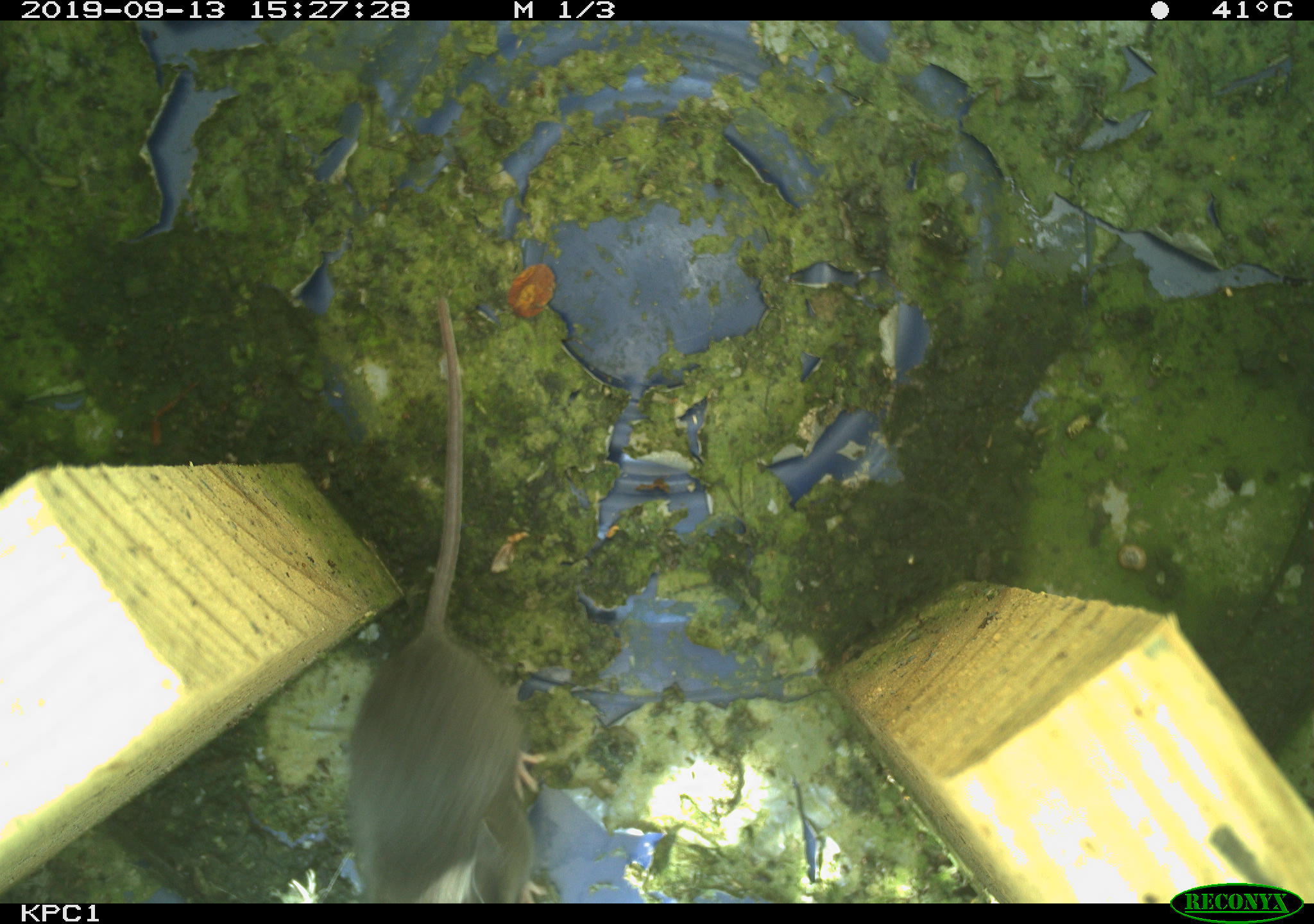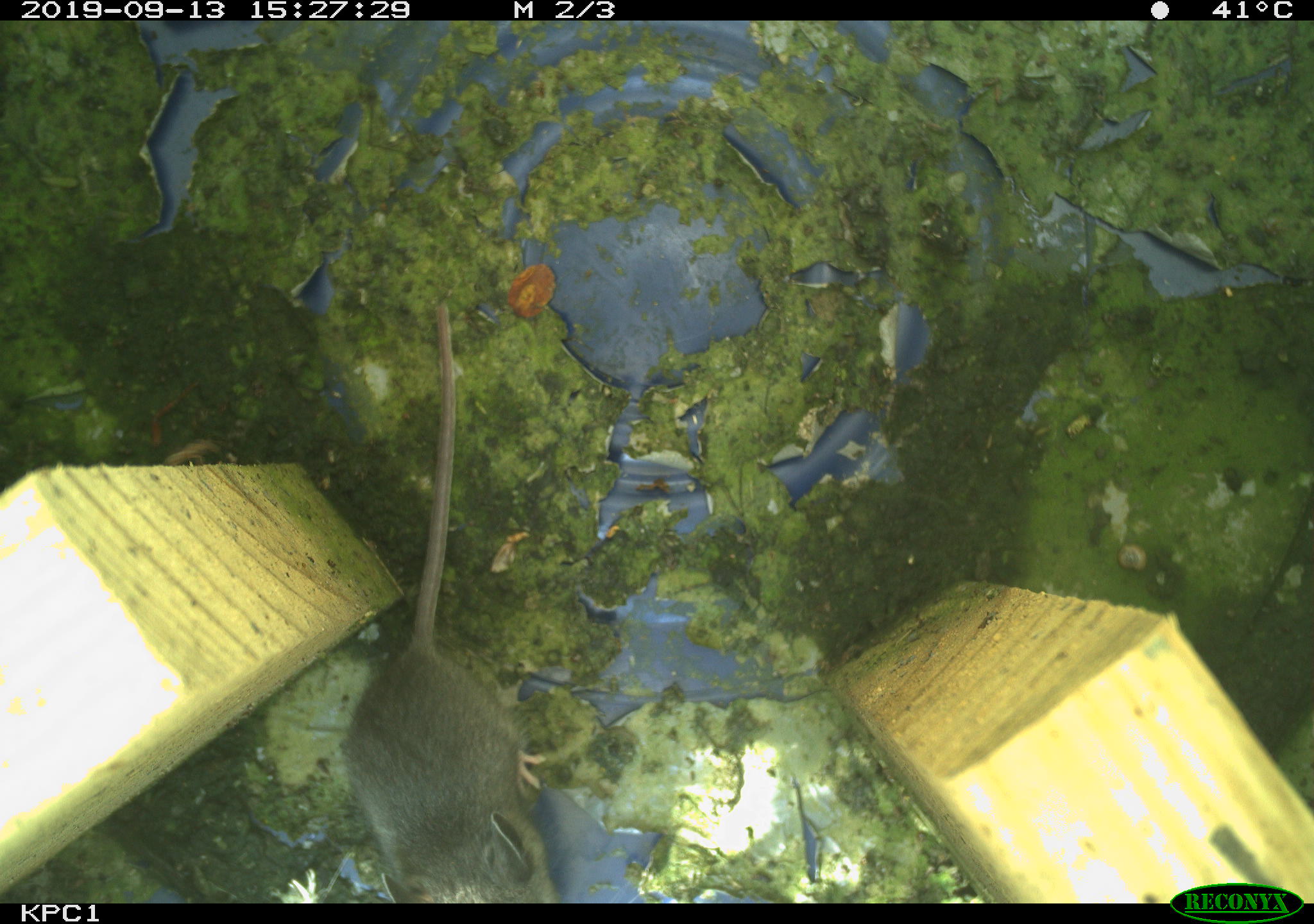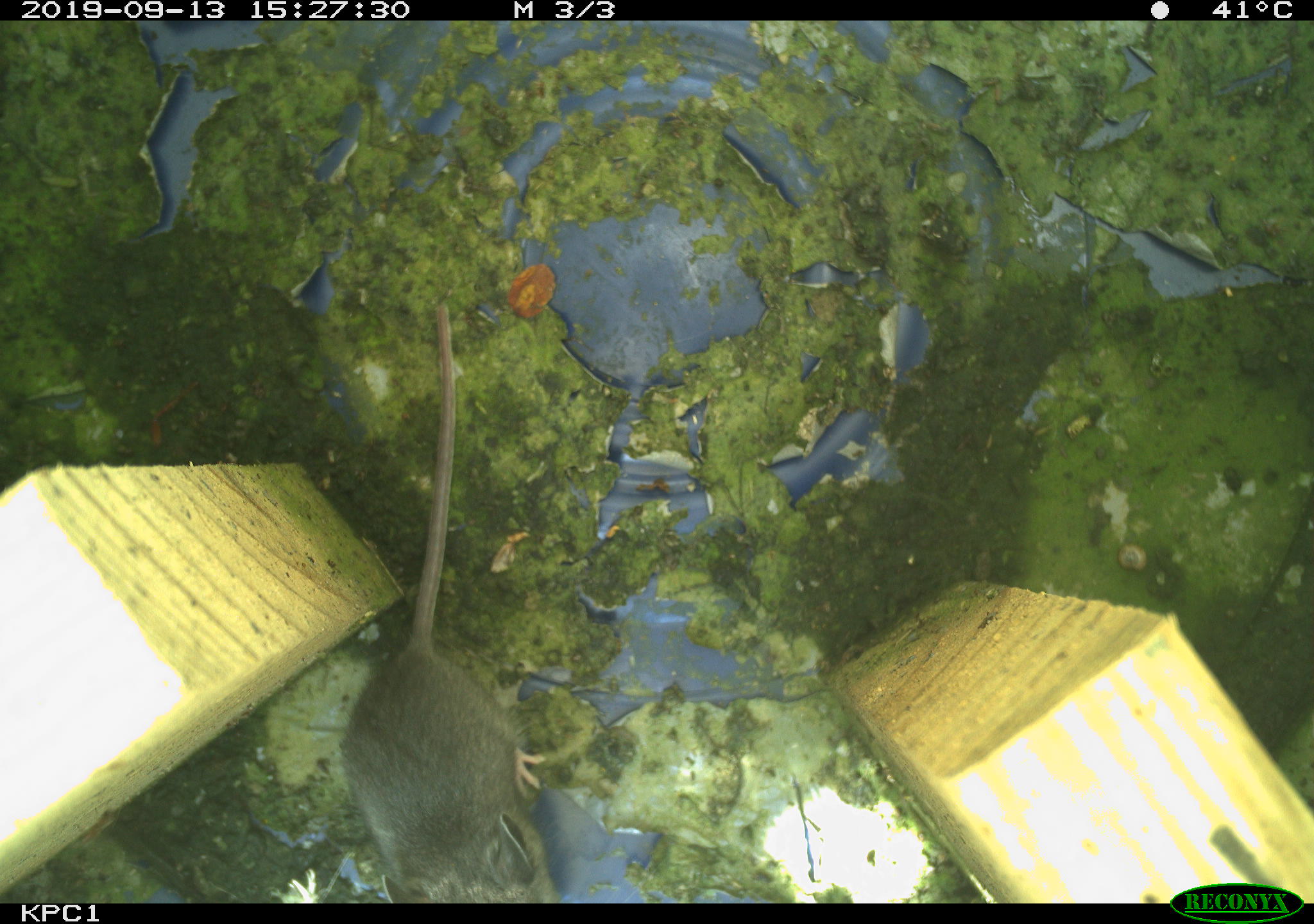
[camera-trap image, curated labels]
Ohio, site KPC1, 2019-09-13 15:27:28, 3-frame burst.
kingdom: Animalia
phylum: Chordata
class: Mammalia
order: Rodentia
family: Cricetidae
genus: Peromyscus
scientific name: Peromyscus leucopus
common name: white-footed mouse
White-footed mouse (Peromyscus leucopus).